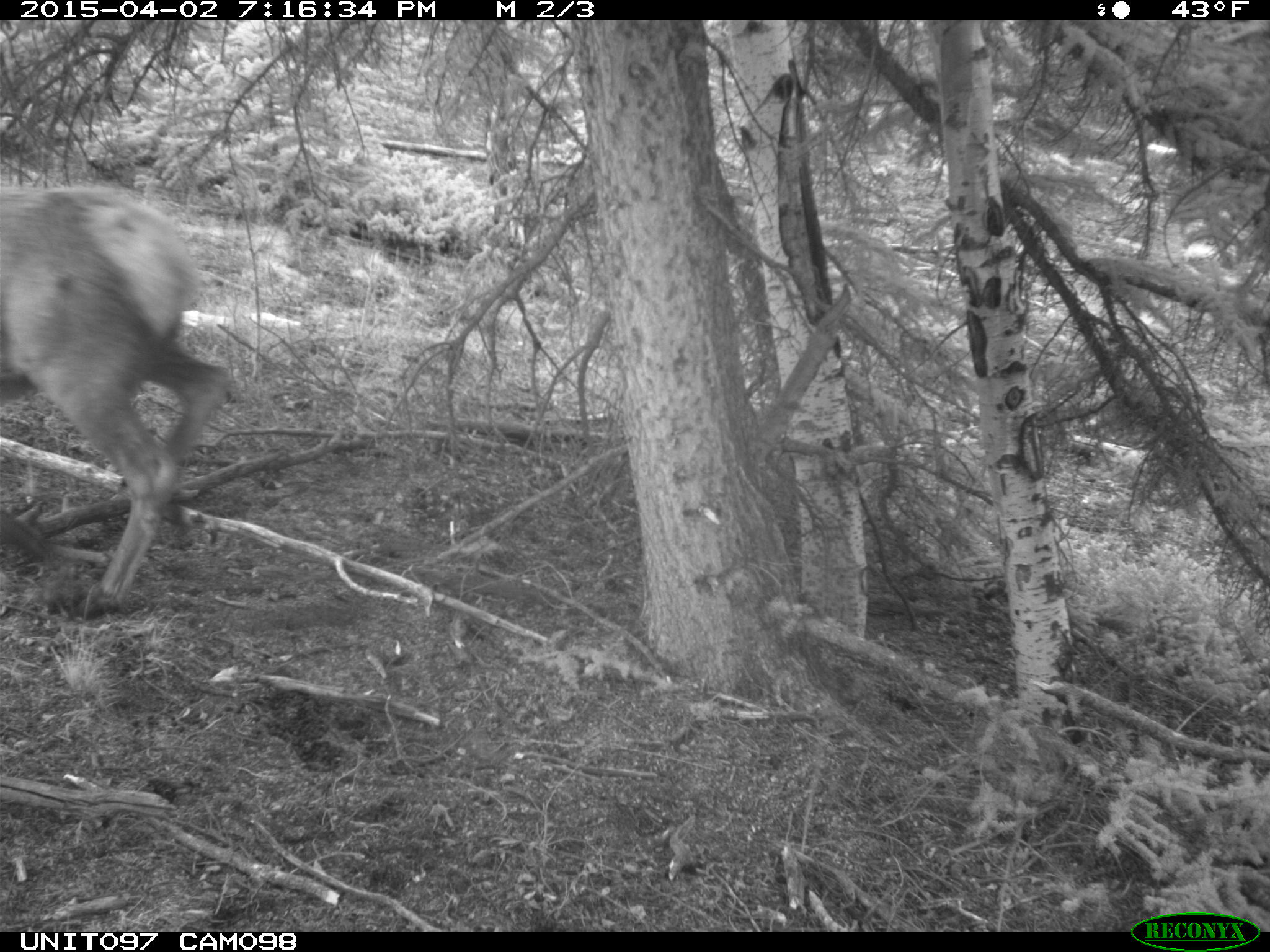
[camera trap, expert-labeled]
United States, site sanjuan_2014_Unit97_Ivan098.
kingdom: Animalia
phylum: Chordata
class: Mammalia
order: Artiodactyla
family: Cervidae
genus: Cervus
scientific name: Cervus elaphus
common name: red deer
Cervus elaphus (red deer).